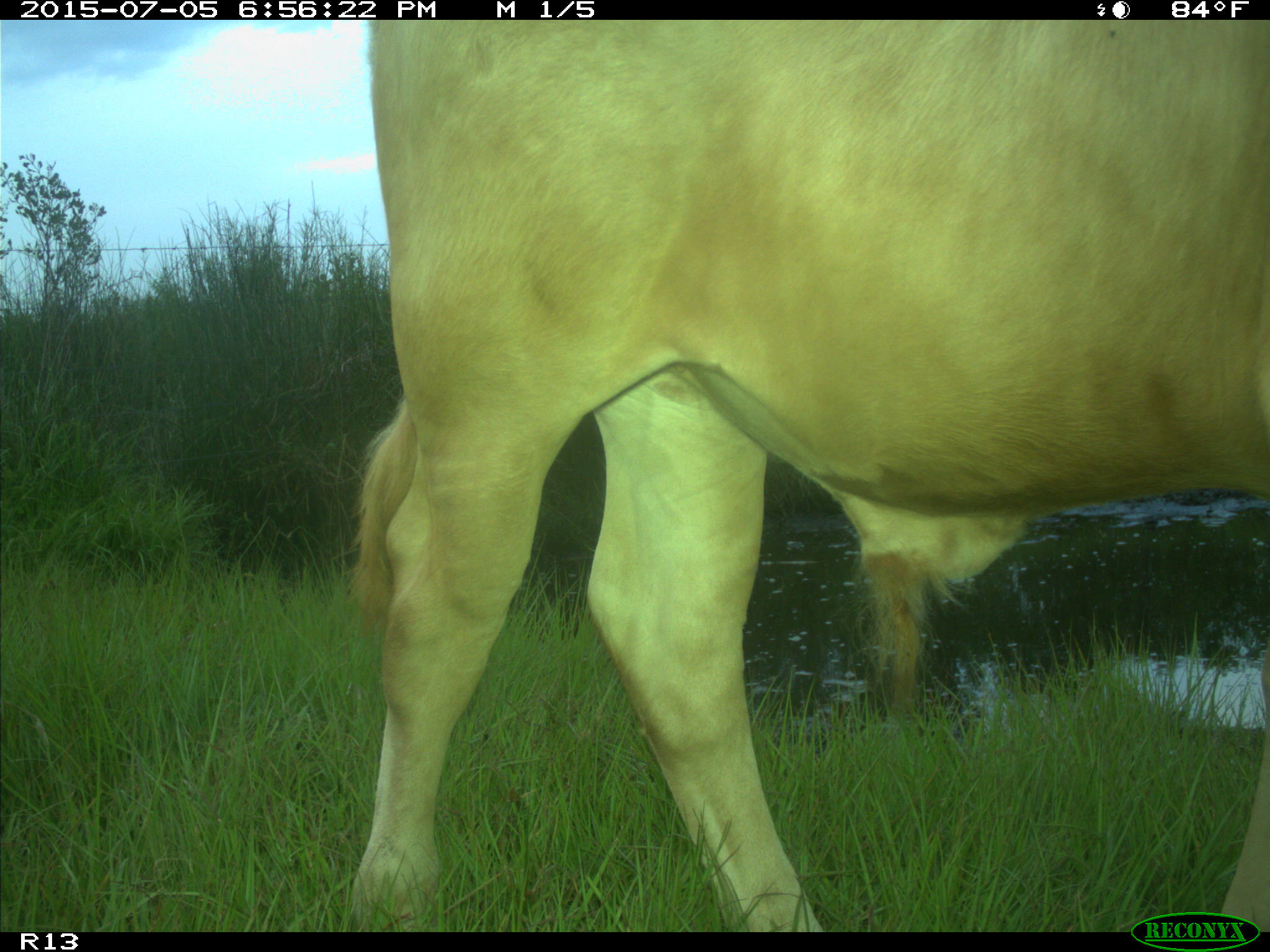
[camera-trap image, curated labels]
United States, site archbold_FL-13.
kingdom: Animalia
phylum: Chordata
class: Mammalia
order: Artiodactyla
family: Bovidae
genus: Bos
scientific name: Bos taurus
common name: domestic cow